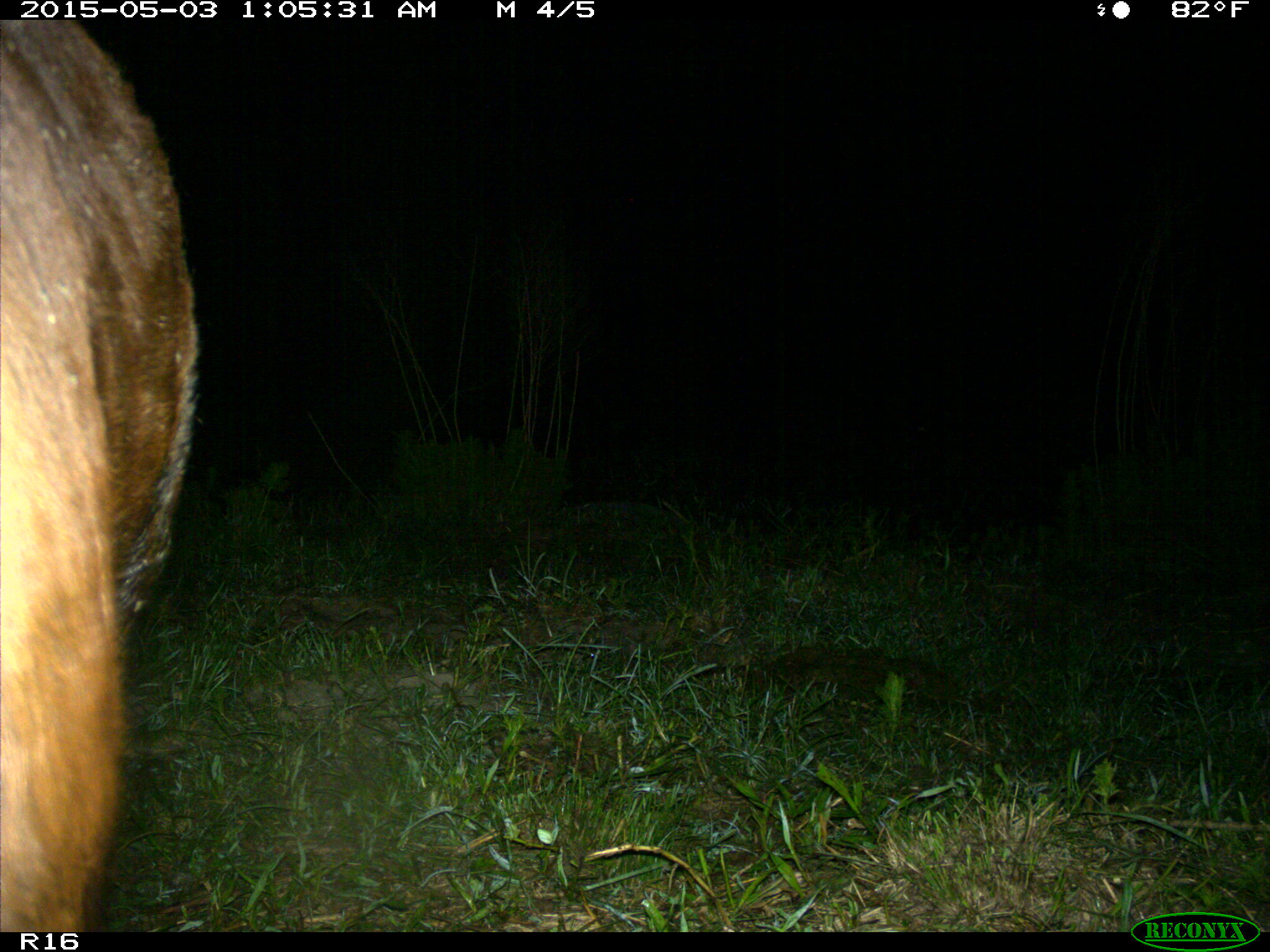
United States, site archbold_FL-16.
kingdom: Animalia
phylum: Chordata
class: Mammalia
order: Artiodactyla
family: Bovidae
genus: Bos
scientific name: Bos taurus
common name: domestic cow